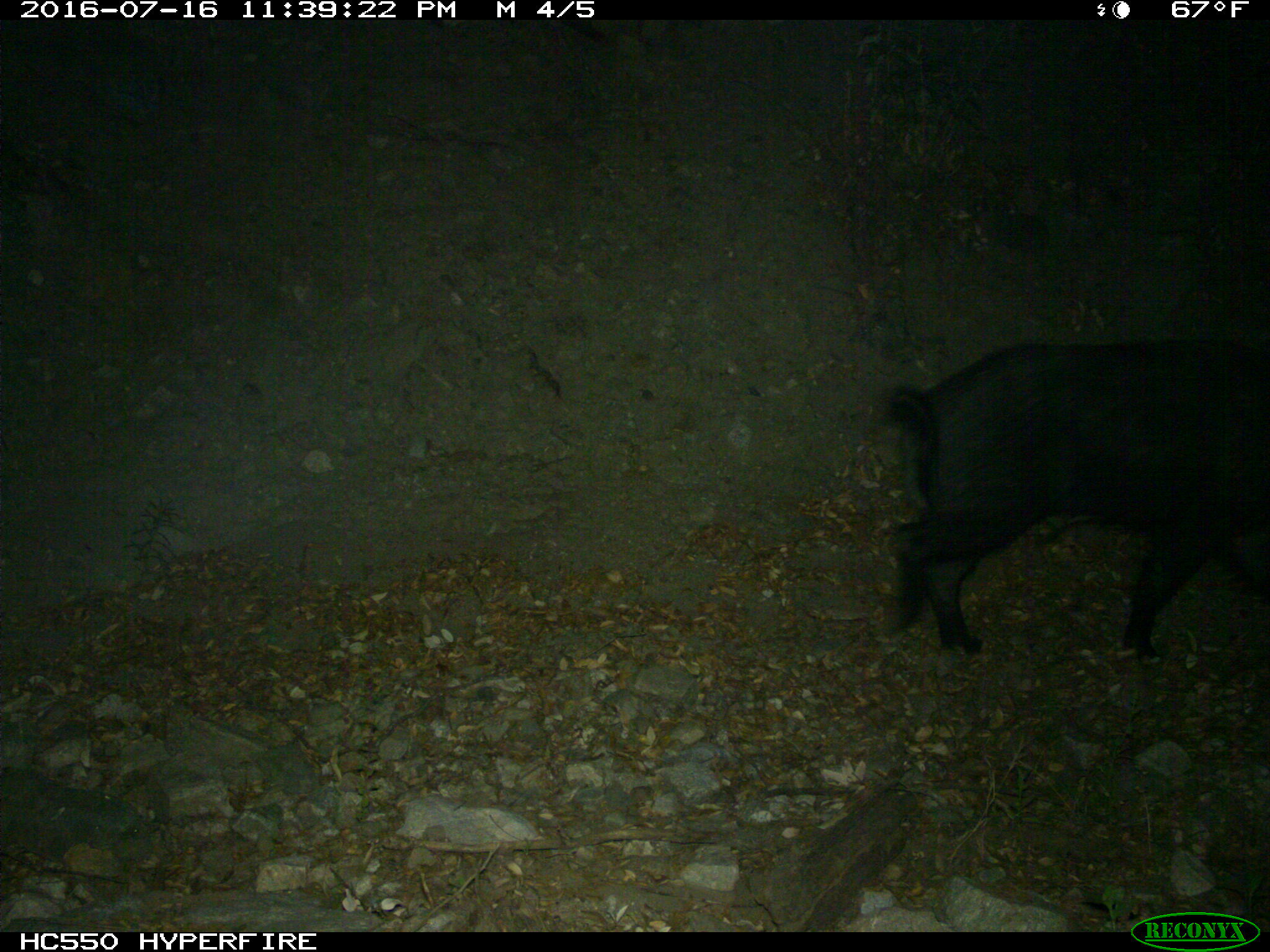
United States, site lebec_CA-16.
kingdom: Animalia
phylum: Chordata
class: Mammalia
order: Artiodactyla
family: Suidae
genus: Sus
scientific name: Sus scrofa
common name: wild boar